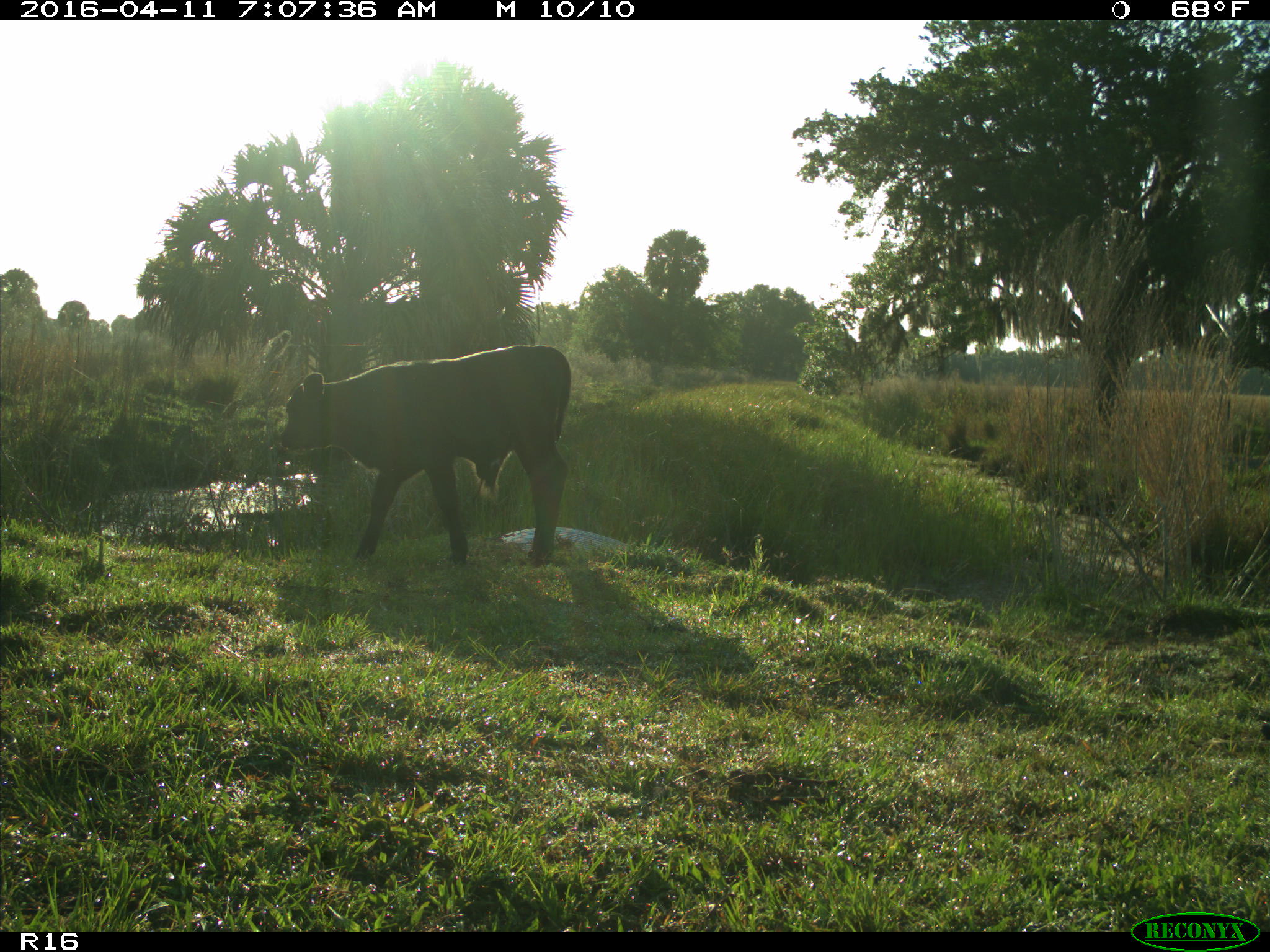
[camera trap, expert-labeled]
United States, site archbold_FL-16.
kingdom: Animalia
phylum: Chordata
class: Mammalia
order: Artiodactyla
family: Bovidae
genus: Bos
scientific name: Bos taurus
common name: domestic cow